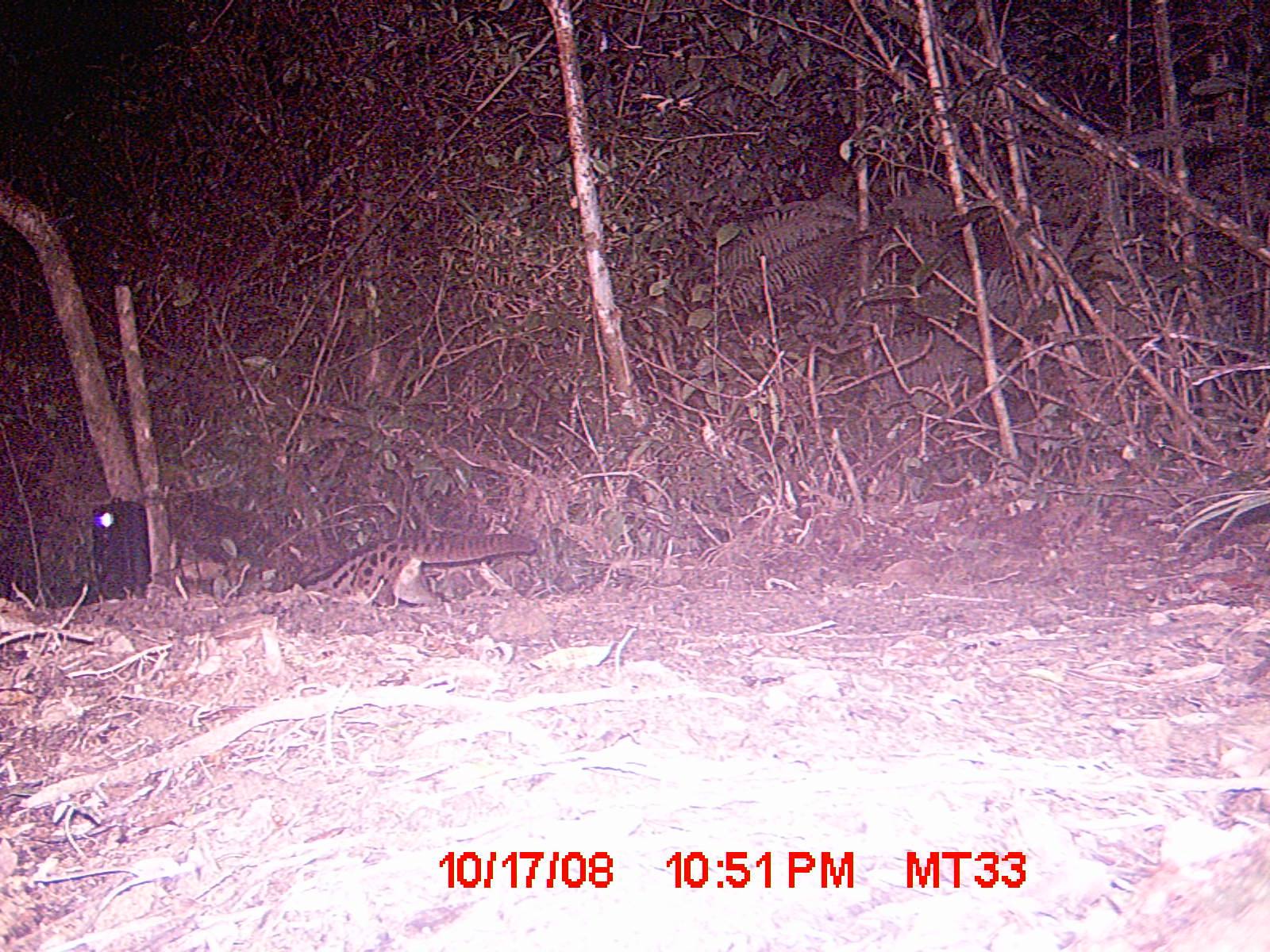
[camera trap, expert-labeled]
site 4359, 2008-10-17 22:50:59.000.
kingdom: Animalia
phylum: Chordata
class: Mammalia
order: Carnivora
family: Eupleridae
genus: Fossa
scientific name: Fossa fossana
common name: fanaloka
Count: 1.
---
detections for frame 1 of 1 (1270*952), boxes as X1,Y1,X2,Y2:
fossa fossana: 285,520,545,610